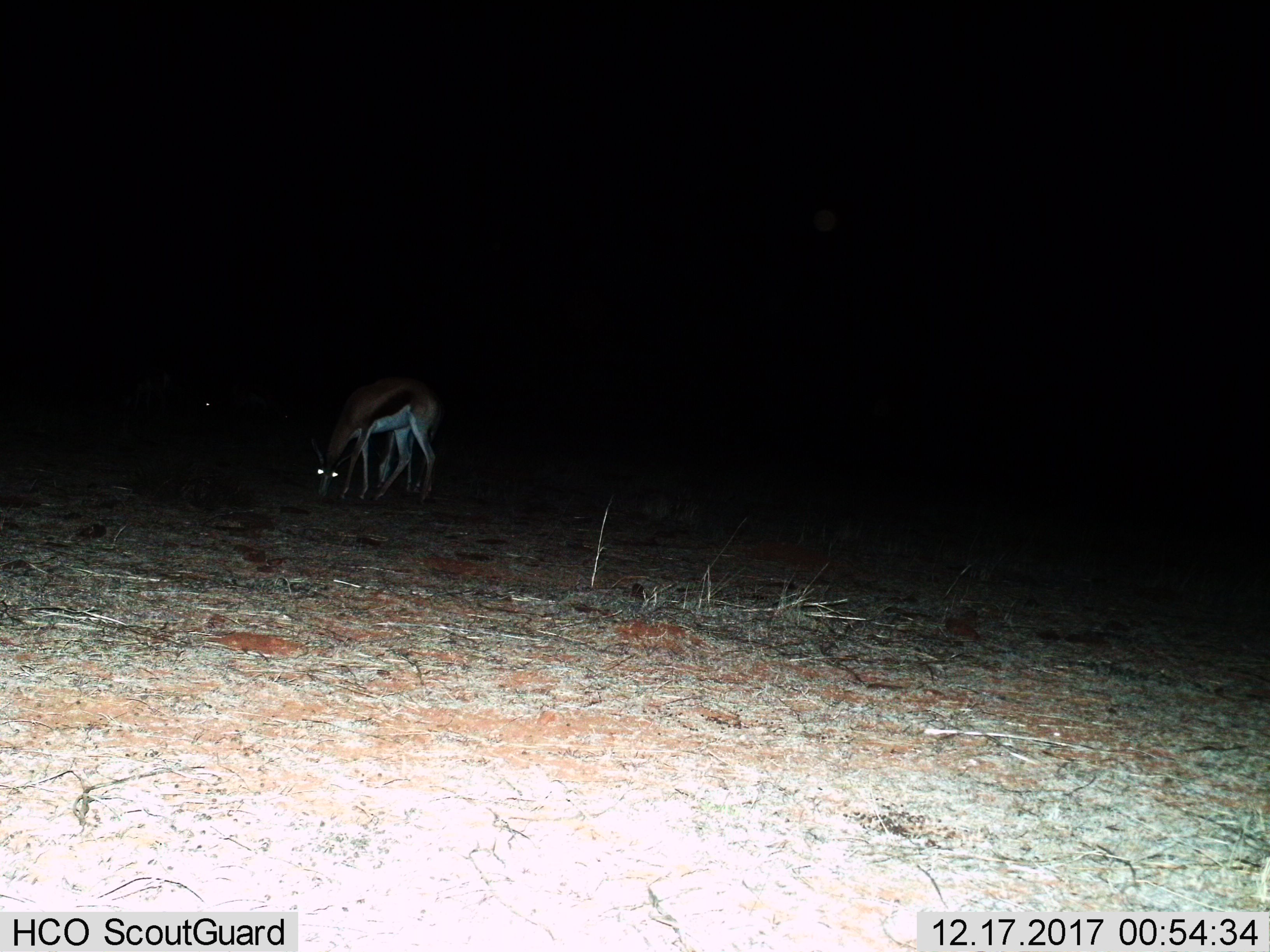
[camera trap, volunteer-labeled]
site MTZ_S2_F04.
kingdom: Animalia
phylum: Chordata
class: Mammalia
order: Artiodactyla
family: Bovidae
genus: Antidorcas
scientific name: Antidorcas marsupialis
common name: springbok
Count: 1.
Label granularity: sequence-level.